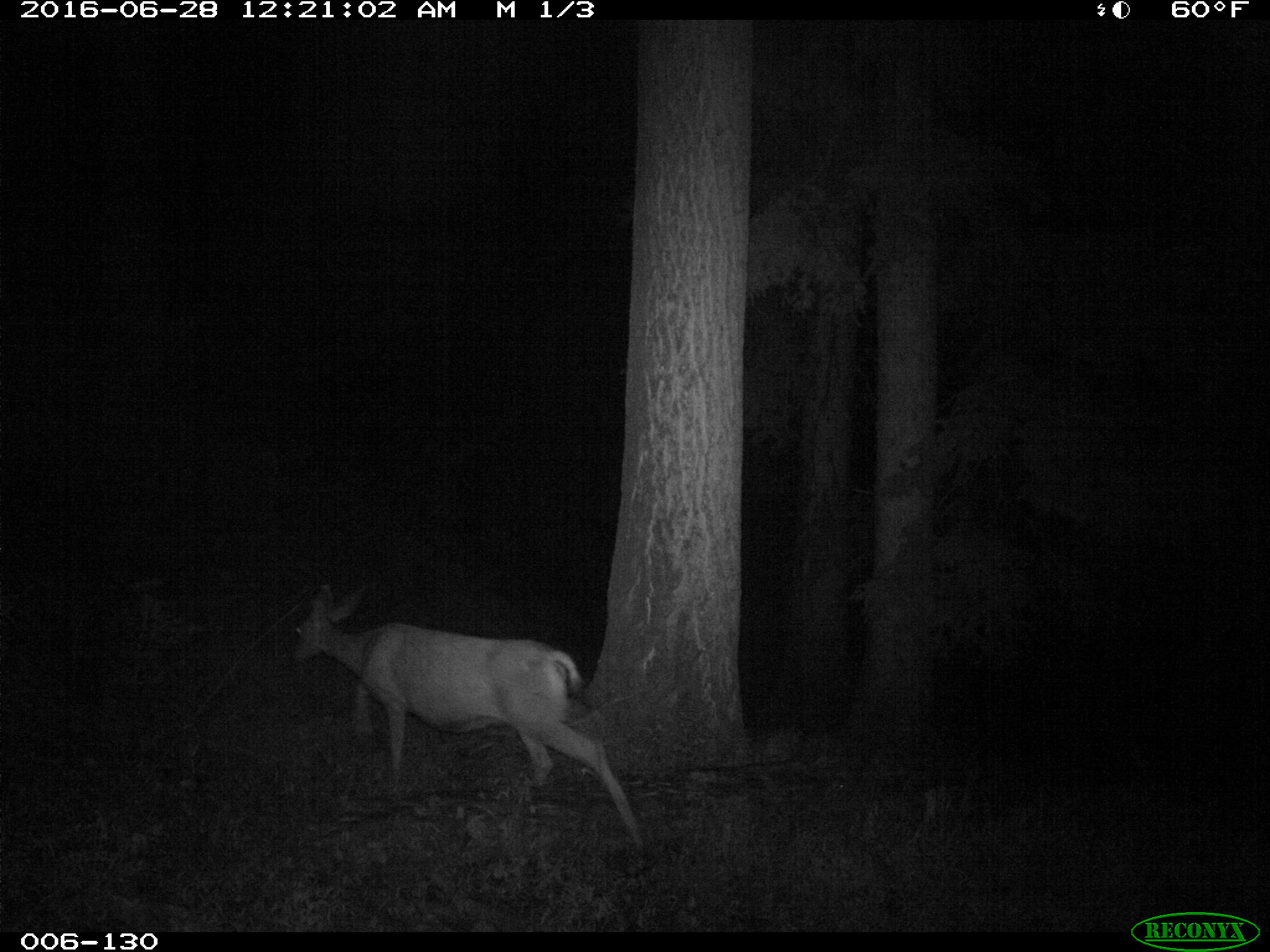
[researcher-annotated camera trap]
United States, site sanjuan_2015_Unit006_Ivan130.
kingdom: Animalia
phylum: Chordata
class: Mammalia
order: Artiodactyla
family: Cervidae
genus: Odocoileus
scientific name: Odocoileus hemionus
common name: mule deer